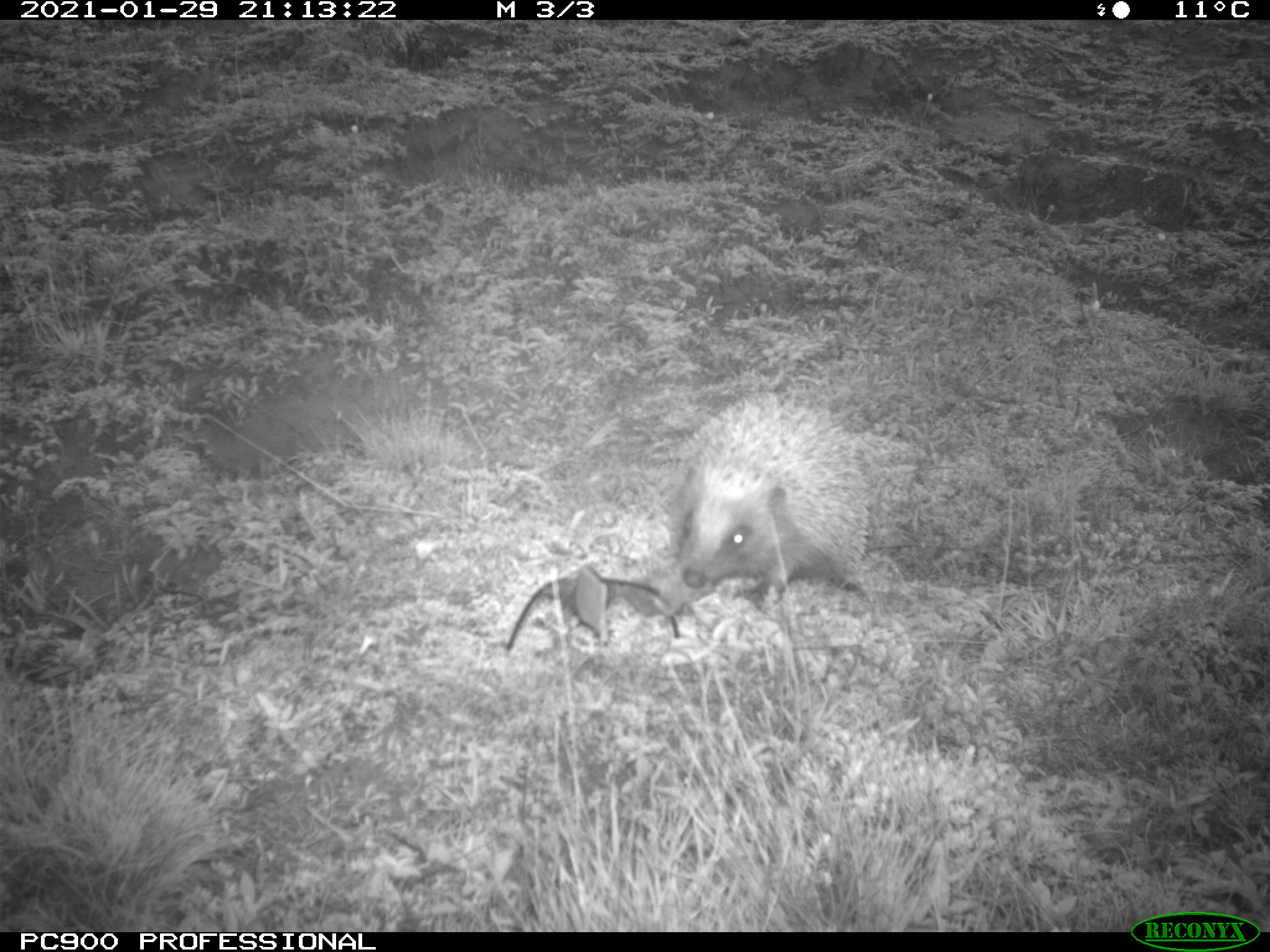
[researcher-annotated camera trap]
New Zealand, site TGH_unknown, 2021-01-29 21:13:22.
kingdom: Animalia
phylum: Chordata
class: Mammalia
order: Eulipotyphla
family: Erinaceidae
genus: Erinaceus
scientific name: Erinaceus europaeus europaeus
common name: european hedgehog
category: hedgehog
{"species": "hedgehog (european hedgehog) (Erinaceus europaeus europaeus)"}